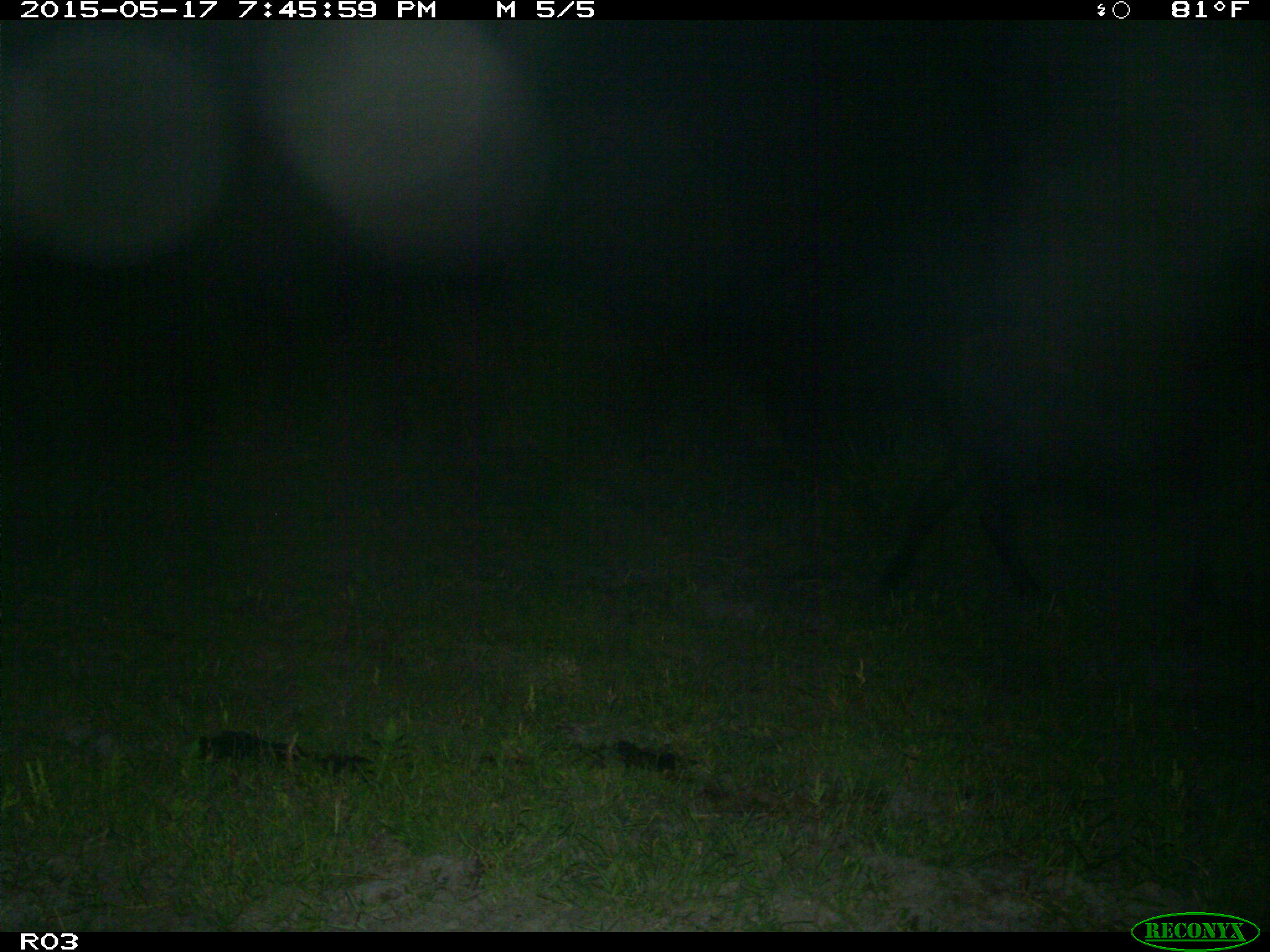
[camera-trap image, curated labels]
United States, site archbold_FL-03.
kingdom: Animalia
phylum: Chordata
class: Mammalia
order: Artiodactyla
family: Bovidae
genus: Bos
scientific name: Bos taurus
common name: domestic cow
Bos taurus (domestic cow).